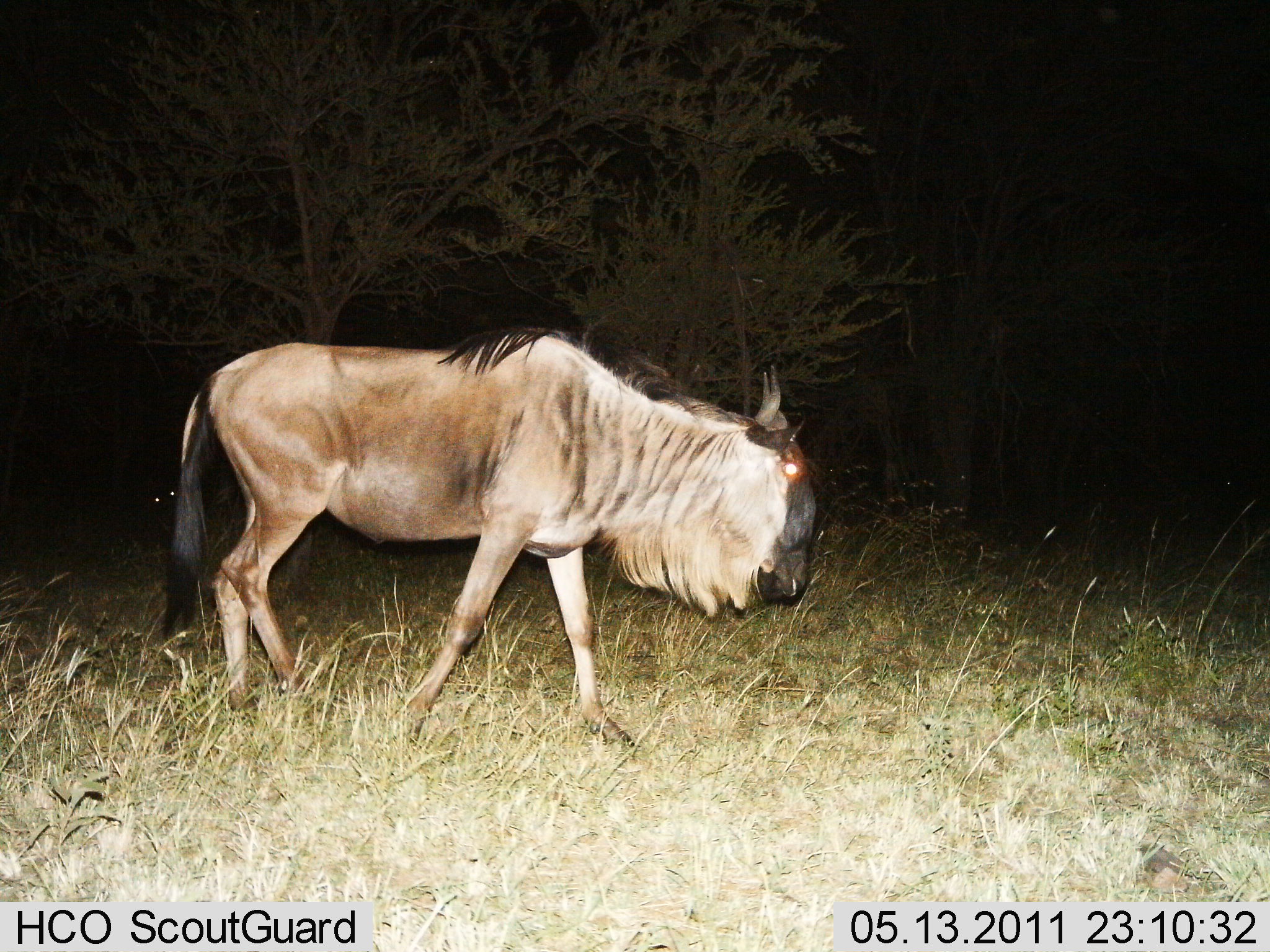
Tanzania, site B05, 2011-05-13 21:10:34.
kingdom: Animalia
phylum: Chordata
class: Mammalia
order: Artiodactyla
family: Bovidae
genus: Connochaetes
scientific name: Connochaetes taurinus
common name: blue wildebeest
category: wildebeest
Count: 1.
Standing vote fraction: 7%.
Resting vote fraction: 0%.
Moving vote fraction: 100%.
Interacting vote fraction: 0%.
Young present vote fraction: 0%.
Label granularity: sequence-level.